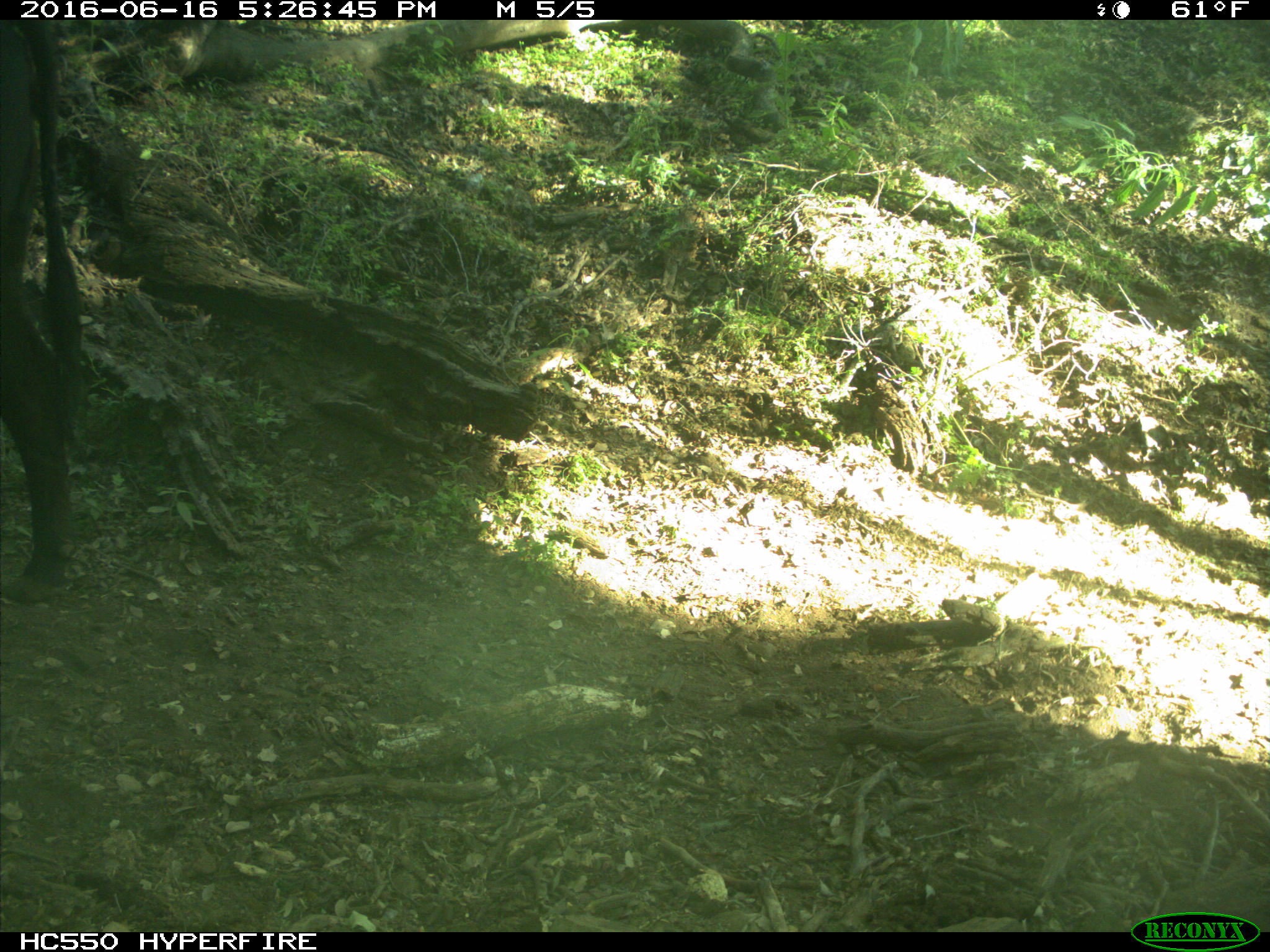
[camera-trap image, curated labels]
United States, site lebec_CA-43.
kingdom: Animalia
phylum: Chordata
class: Mammalia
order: Artiodactyla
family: Bovidae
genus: Bos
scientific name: Bos taurus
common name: domestic cow